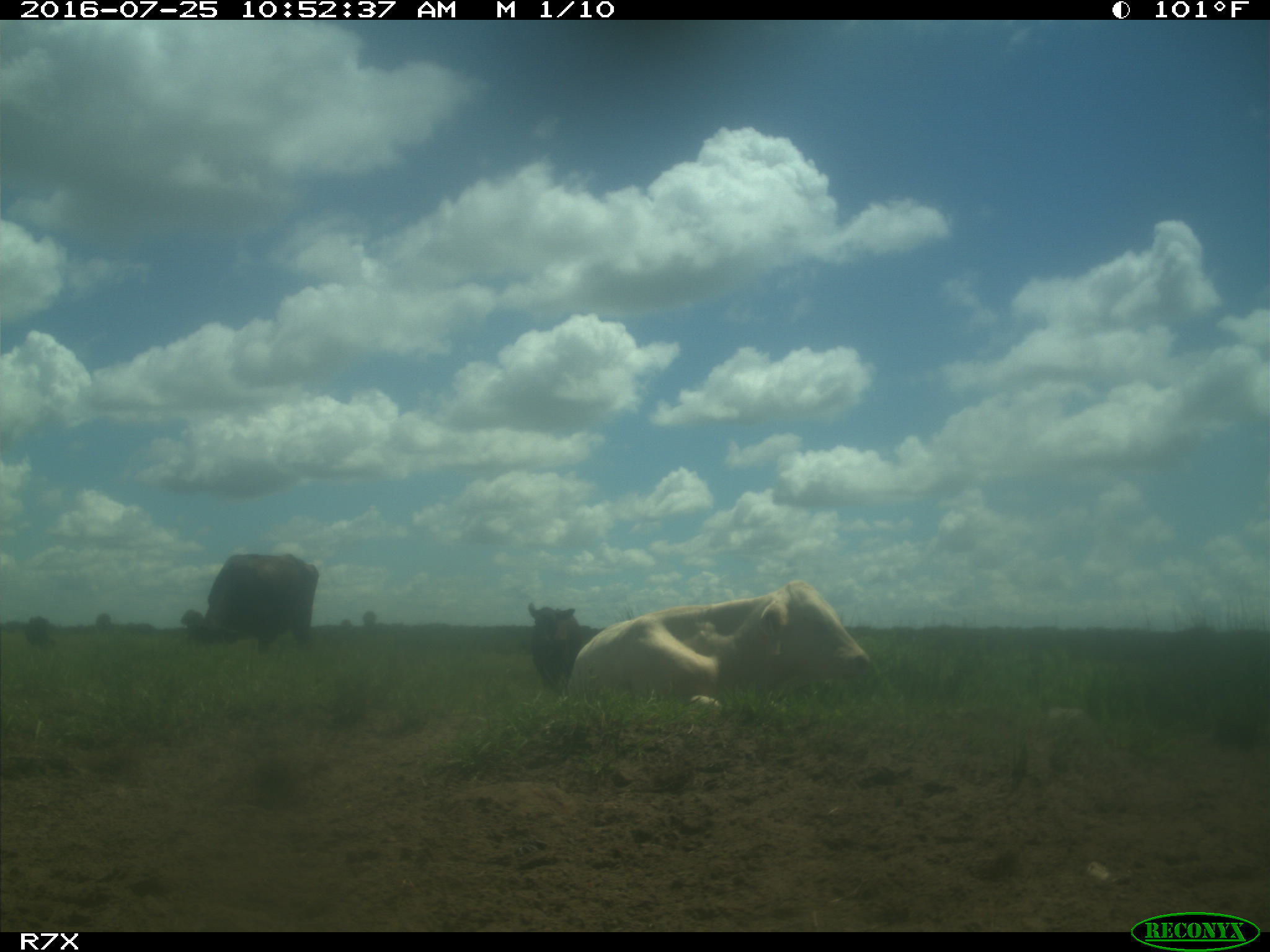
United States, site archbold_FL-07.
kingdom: Animalia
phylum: Chordata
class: Mammalia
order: Artiodactyla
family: Bovidae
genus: Bos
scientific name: Bos taurus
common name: domestic cow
Bos taurus (domestic cow).